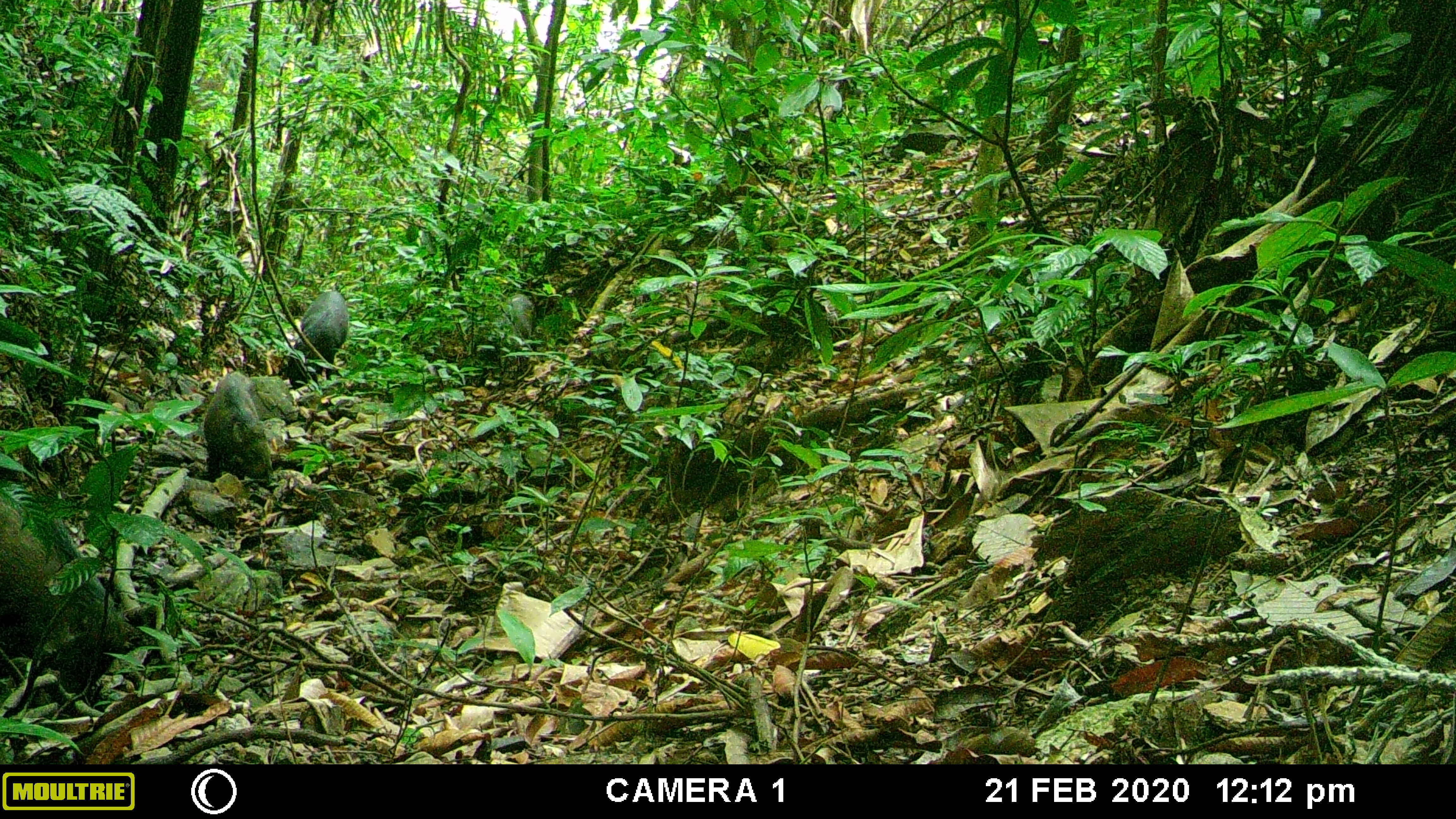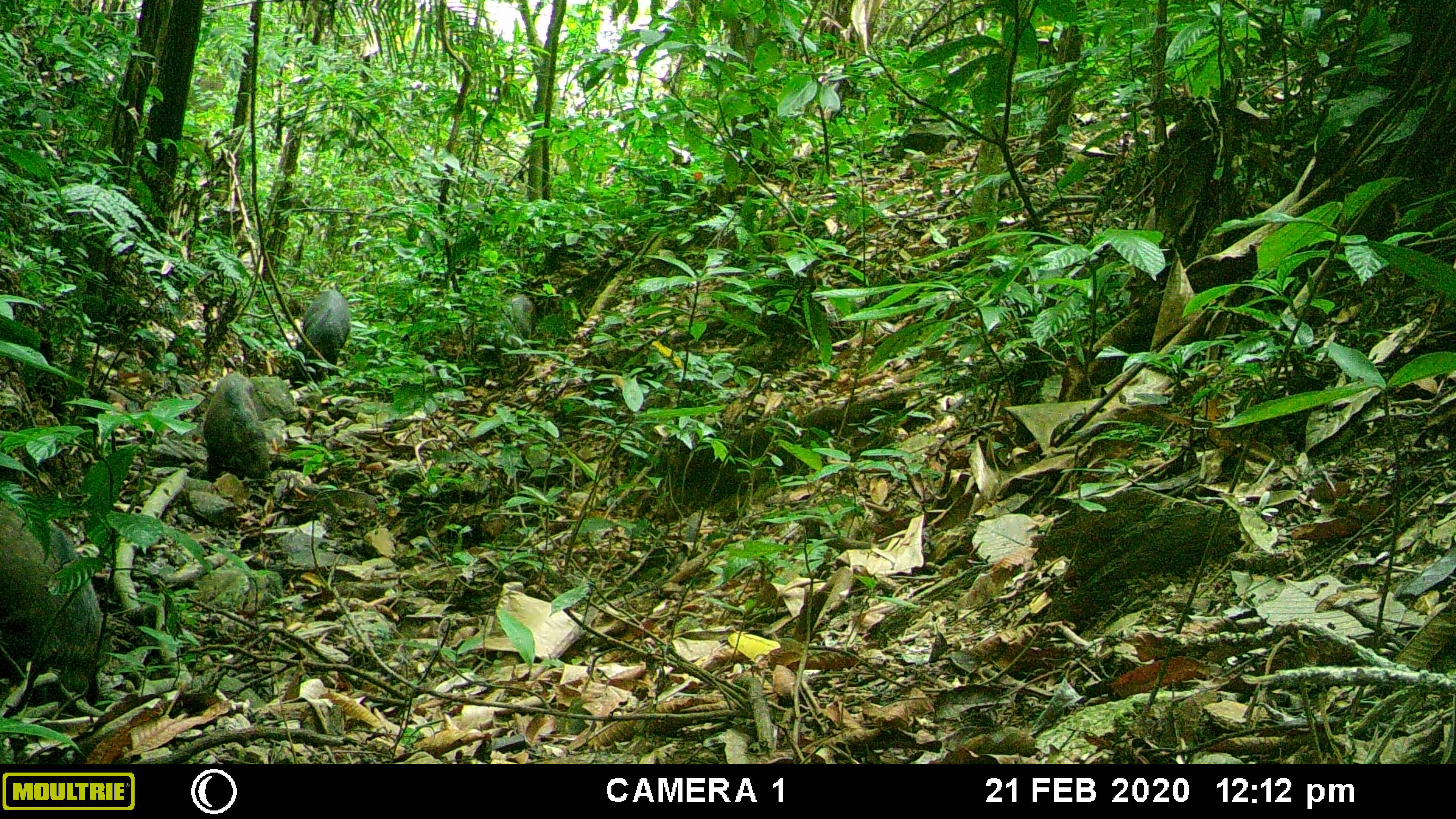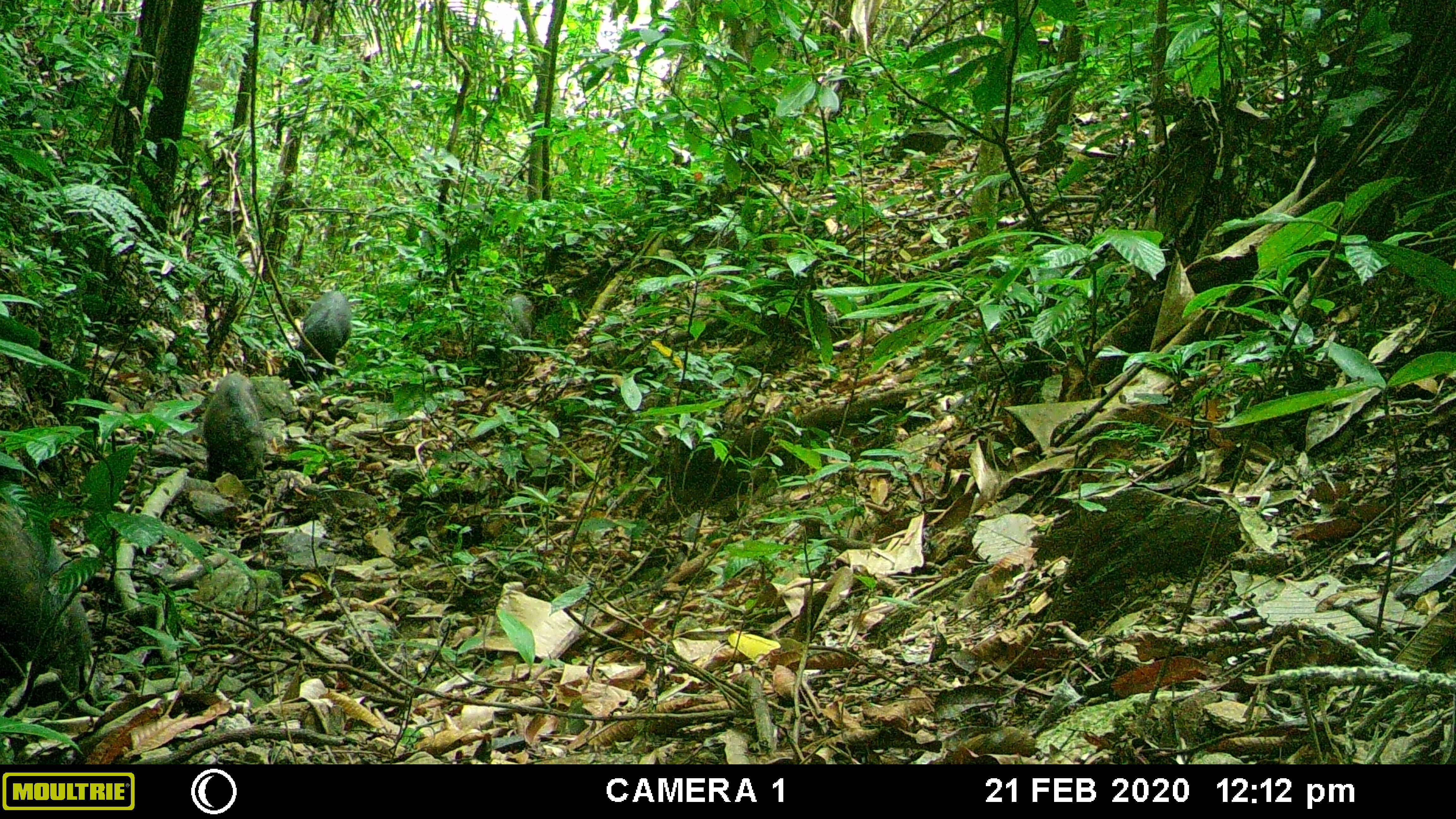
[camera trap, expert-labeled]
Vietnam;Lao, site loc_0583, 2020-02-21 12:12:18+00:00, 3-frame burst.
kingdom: Animalia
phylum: Chordata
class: Mammalia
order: Artiodactyla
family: Suidae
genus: Sus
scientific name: Sus scrofa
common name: eurasian wild pig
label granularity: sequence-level